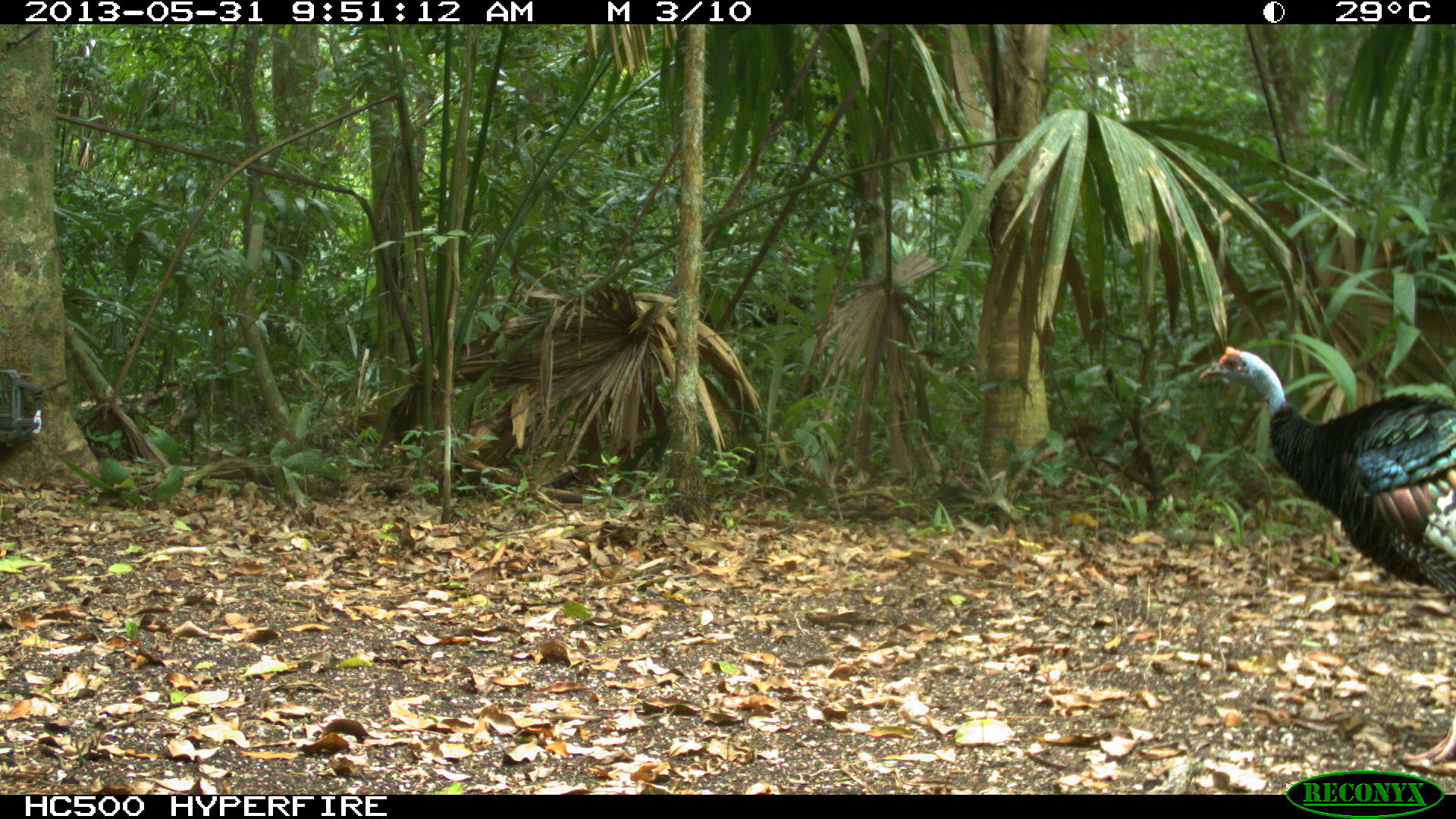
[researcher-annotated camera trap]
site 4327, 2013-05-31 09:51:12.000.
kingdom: Animalia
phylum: Chordata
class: Aves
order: Galliformes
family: Phasianidae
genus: Meleagris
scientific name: Meleagris ocellata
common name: ocellated turkey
Meleagris ocellata (ocellated turkey), count 1, sex male.